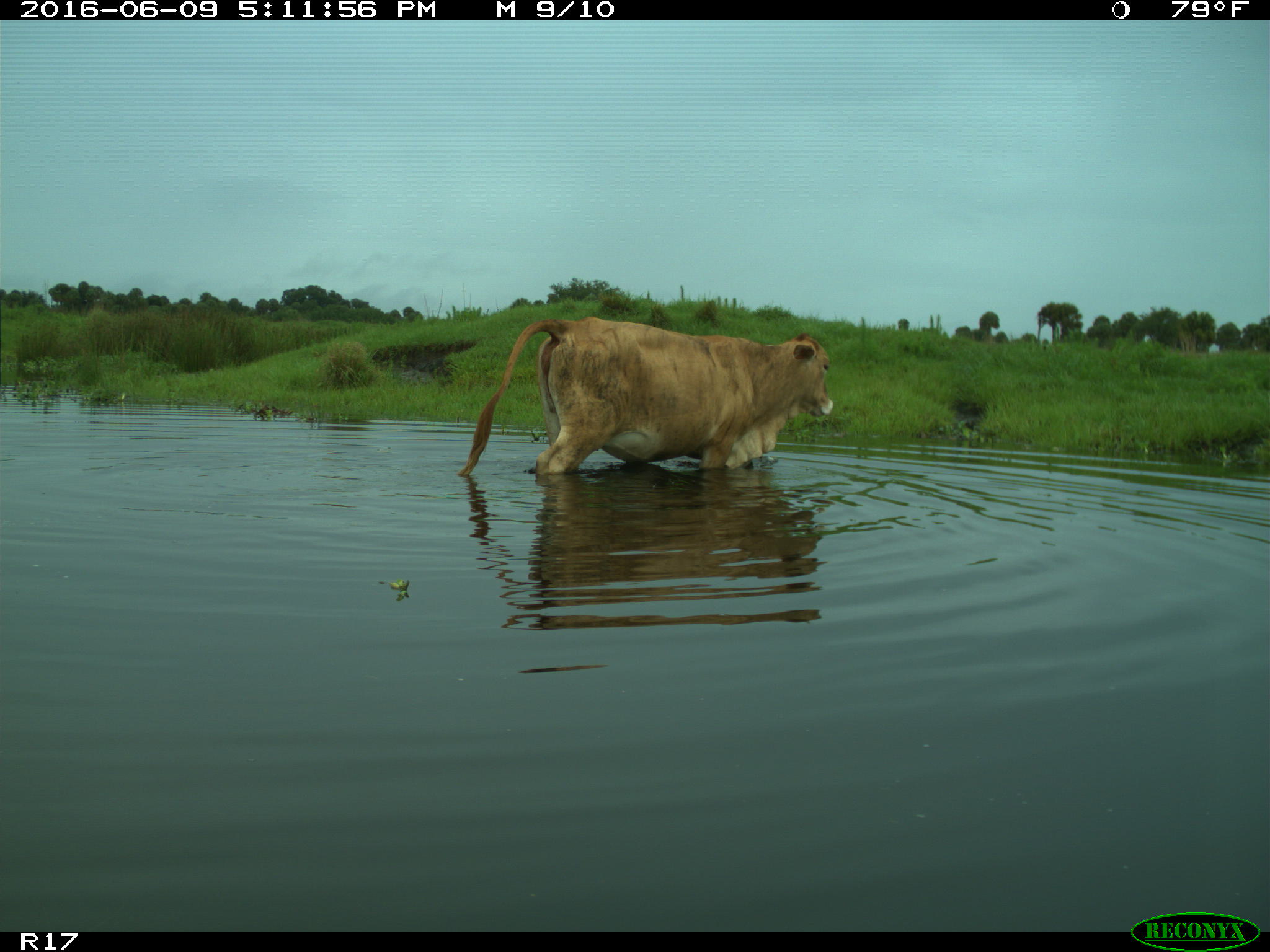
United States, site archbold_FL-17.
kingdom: Animalia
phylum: Chordata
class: Mammalia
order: Artiodactyla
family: Bovidae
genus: Bos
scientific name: Bos taurus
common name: domestic cow